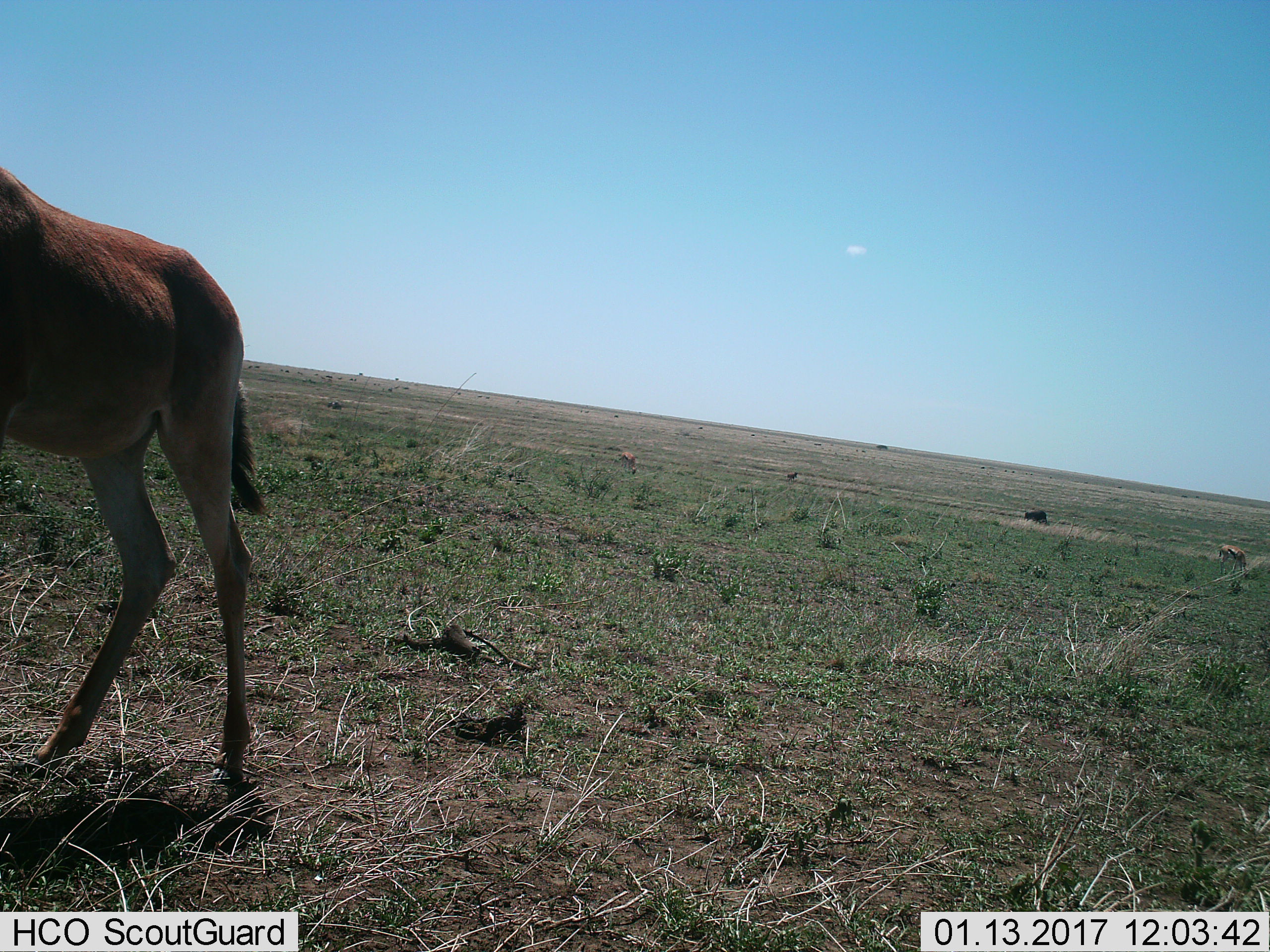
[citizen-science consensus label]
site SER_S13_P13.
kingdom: Animalia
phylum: Chordata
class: Mammalia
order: Artiodactyla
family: Bovidae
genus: Alcelaphus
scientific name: Alcelaphus buselaphus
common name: hartebeest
Hartebeest (Alcelaphus buselaphus), count 1. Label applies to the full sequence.